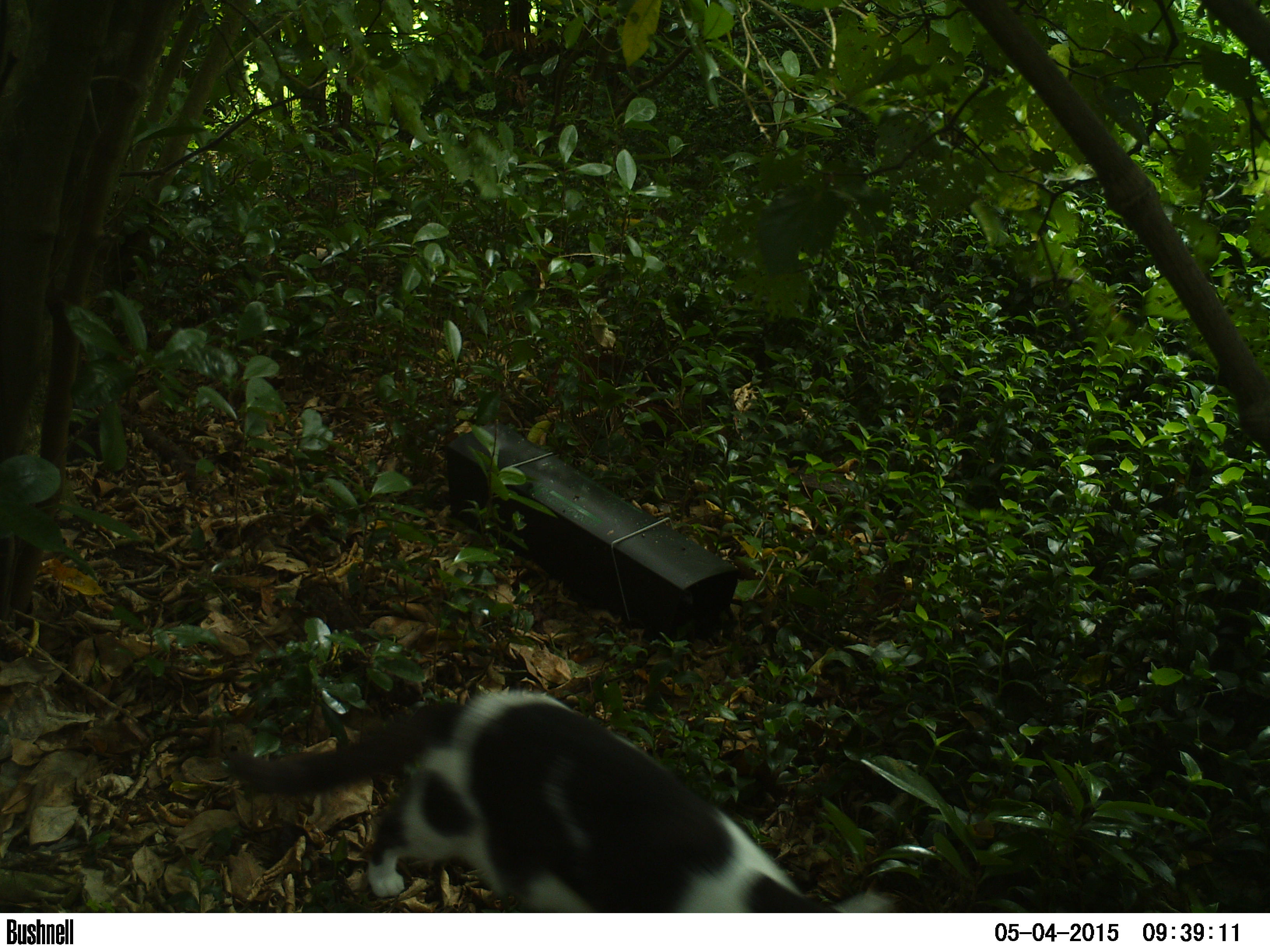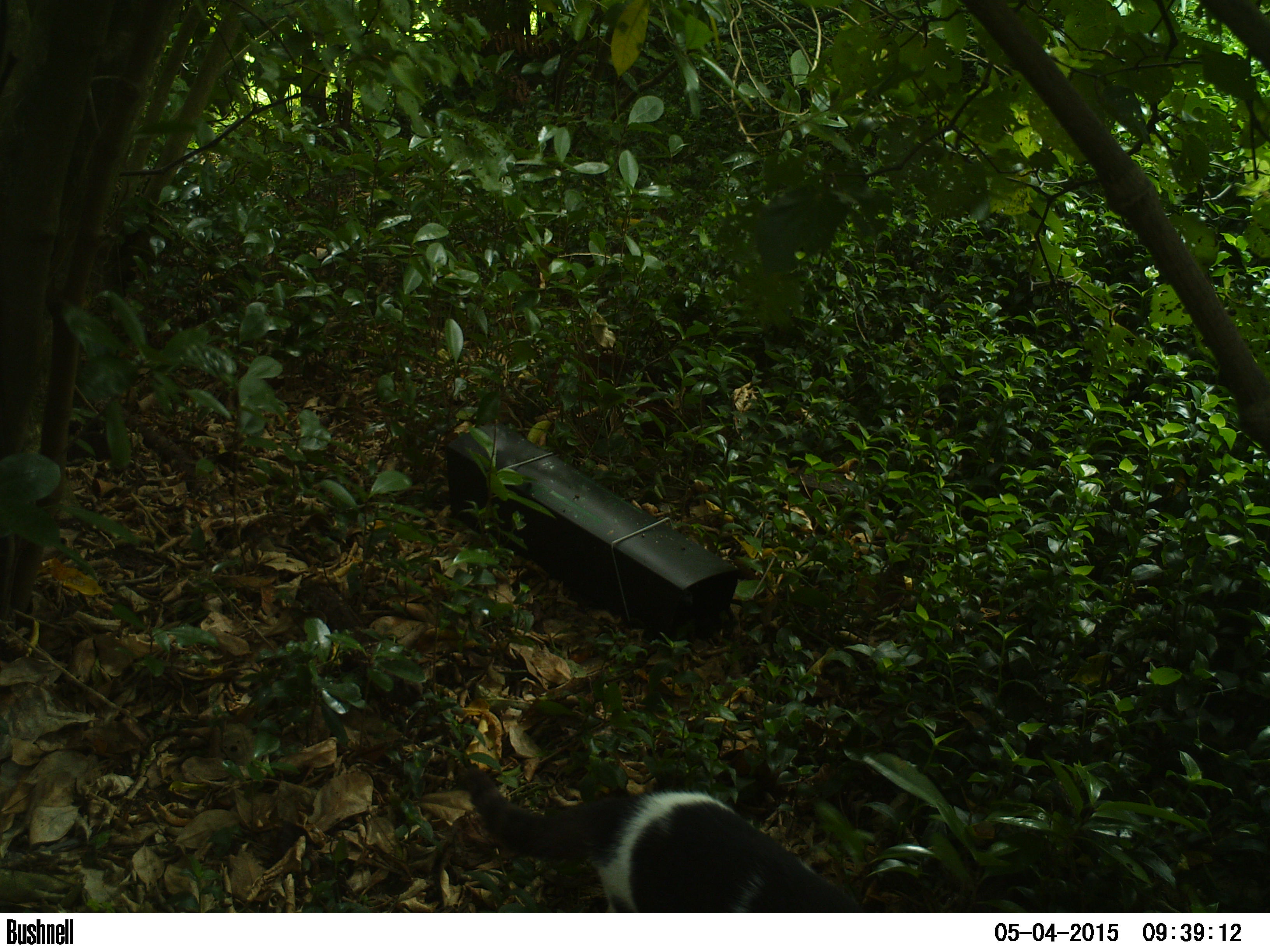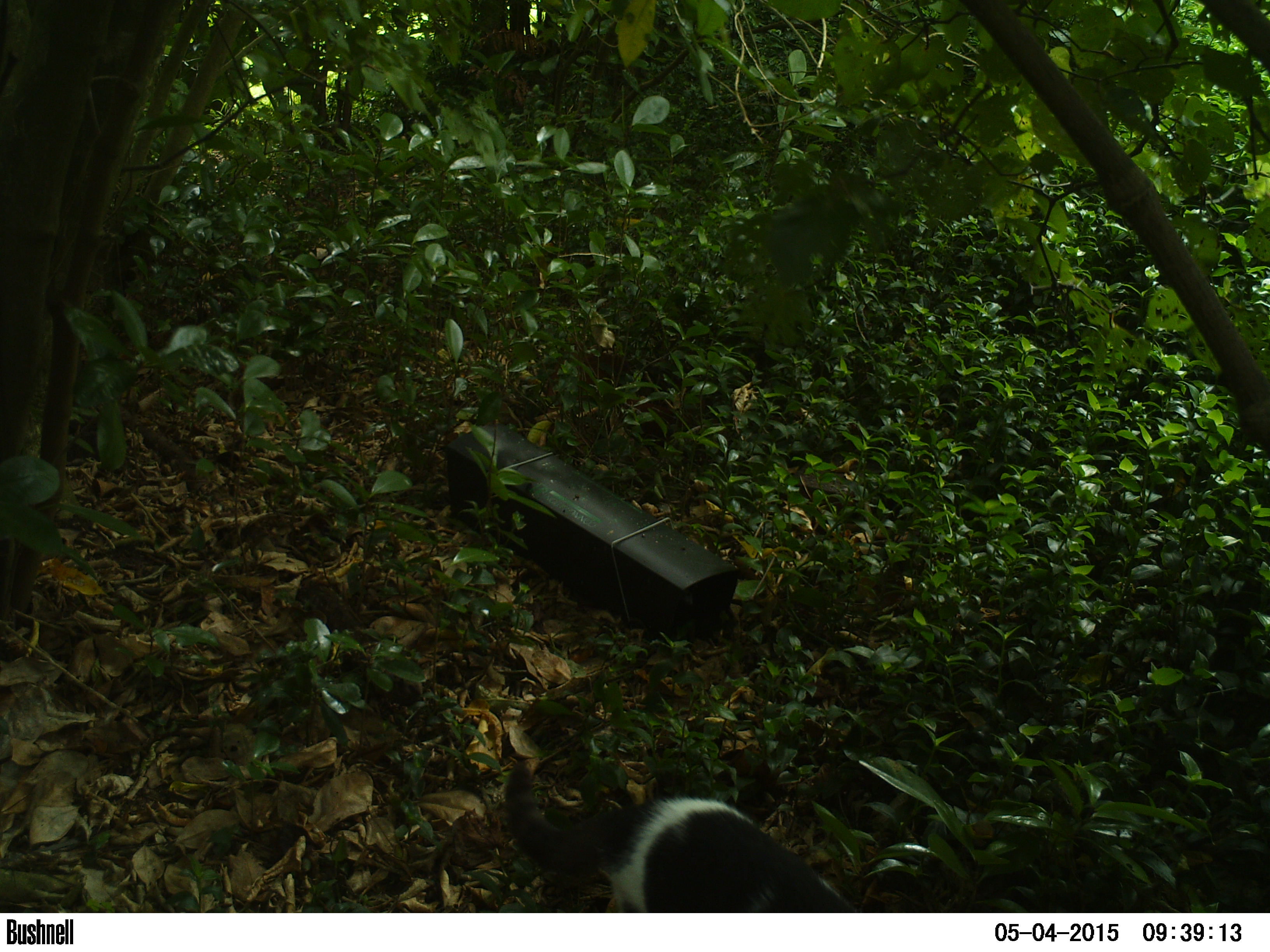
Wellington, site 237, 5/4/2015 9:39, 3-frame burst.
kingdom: Animalia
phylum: Chordata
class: Mammalia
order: Carnivora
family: Felidae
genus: Felis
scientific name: Felis catus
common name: cat